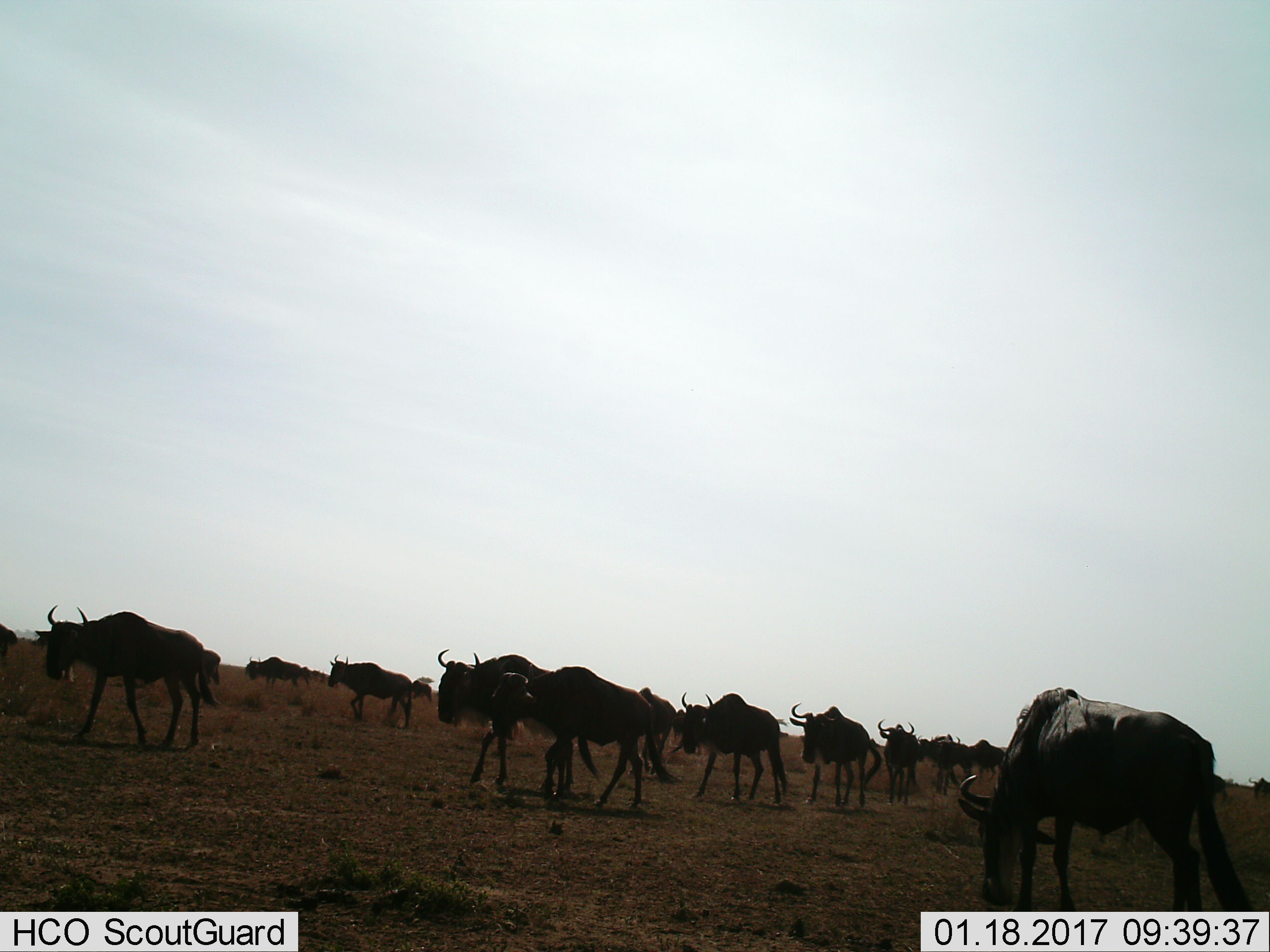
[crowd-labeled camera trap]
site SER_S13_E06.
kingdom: Animalia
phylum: Chordata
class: Mammalia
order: Artiodactyla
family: Bovidae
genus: Connochaetes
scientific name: Connochaetes taurinus taurinus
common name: blue wildebeest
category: wildebeestblue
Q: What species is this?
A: Wildebeestblue (blue wildebeest) (Connochaetes taurinus taurinus).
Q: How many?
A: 11-50.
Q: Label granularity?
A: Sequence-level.